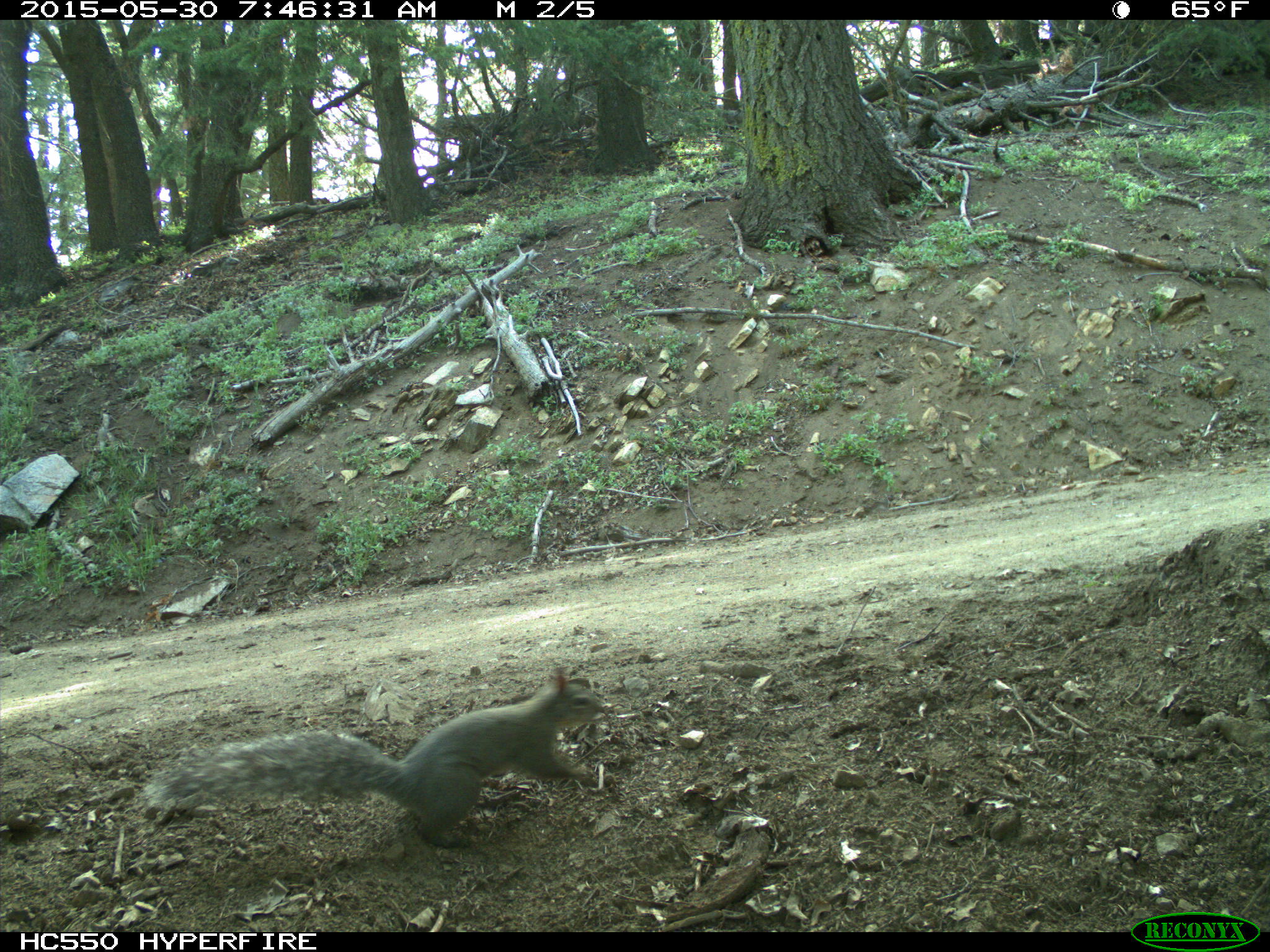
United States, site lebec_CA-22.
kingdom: Animalia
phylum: Chordata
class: Mammalia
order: Rodentia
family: Sciuridae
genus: Sciurus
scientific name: Sciurus carolinensis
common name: eastern gray squirrel